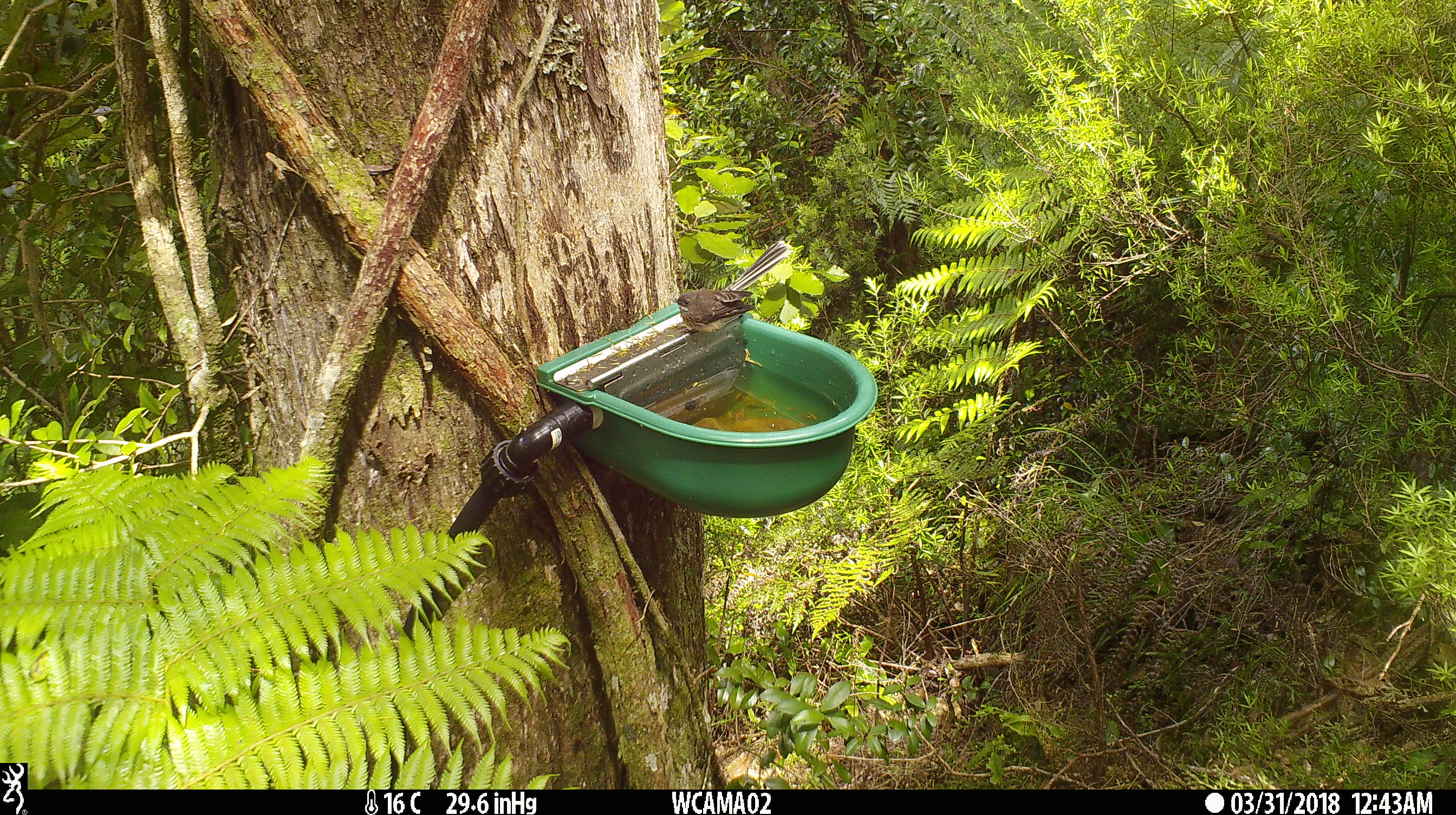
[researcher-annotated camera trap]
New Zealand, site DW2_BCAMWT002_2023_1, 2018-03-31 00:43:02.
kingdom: Animalia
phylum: Chordata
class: Aves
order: Passeriformes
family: Rhipiduridae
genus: Rhipidura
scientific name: Rhipidura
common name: fantails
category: fantail